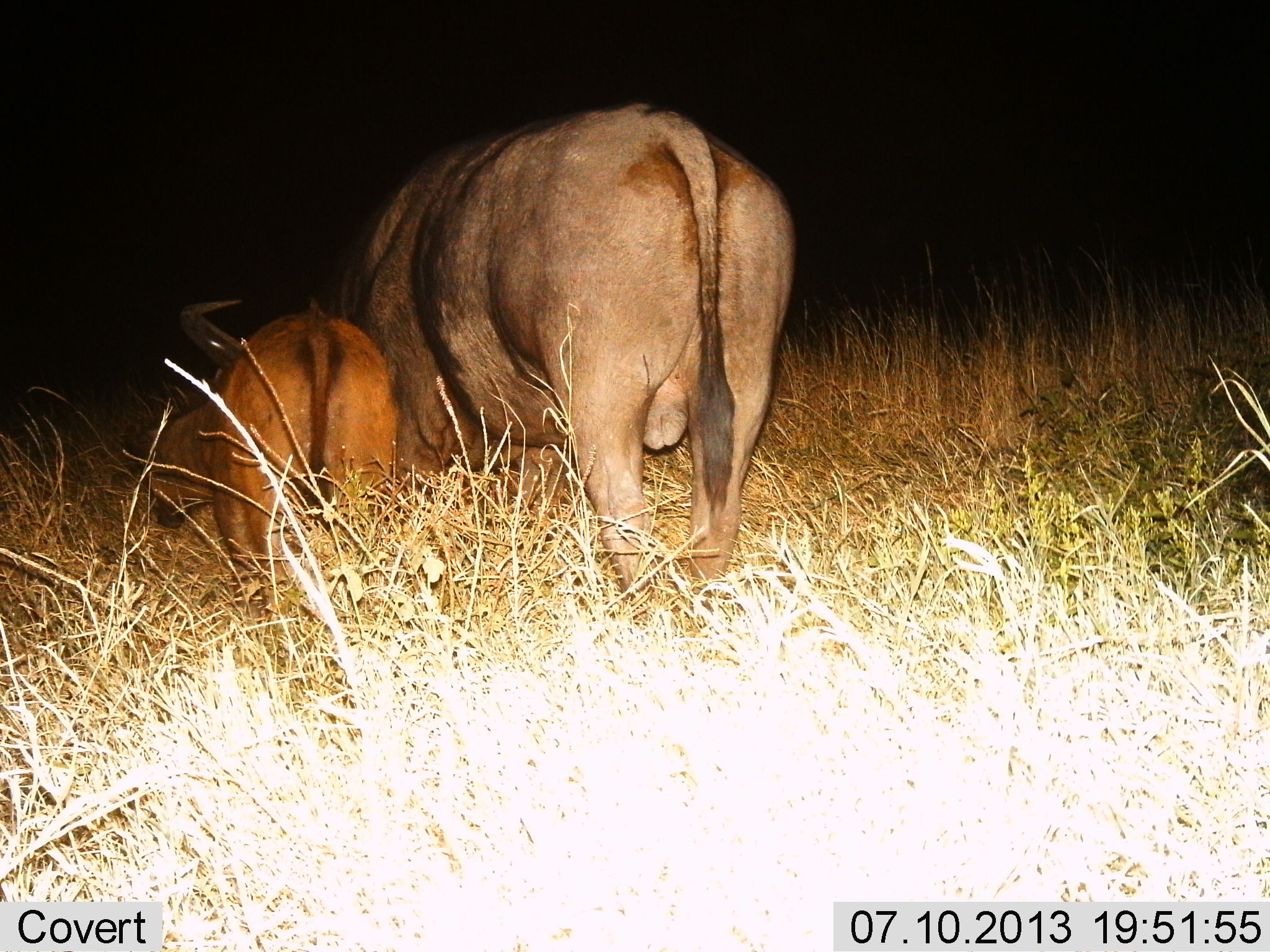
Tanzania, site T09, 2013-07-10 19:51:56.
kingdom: Animalia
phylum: Chordata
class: Mammalia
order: Artiodactyla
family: Bovidae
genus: Syncerus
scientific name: Syncerus caffer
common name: cape buffalo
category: buffalo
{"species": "buffalo (cape buffalo) (Syncerus caffer)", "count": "2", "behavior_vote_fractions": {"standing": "60%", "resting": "0%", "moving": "10%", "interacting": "0%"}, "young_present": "70%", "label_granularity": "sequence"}